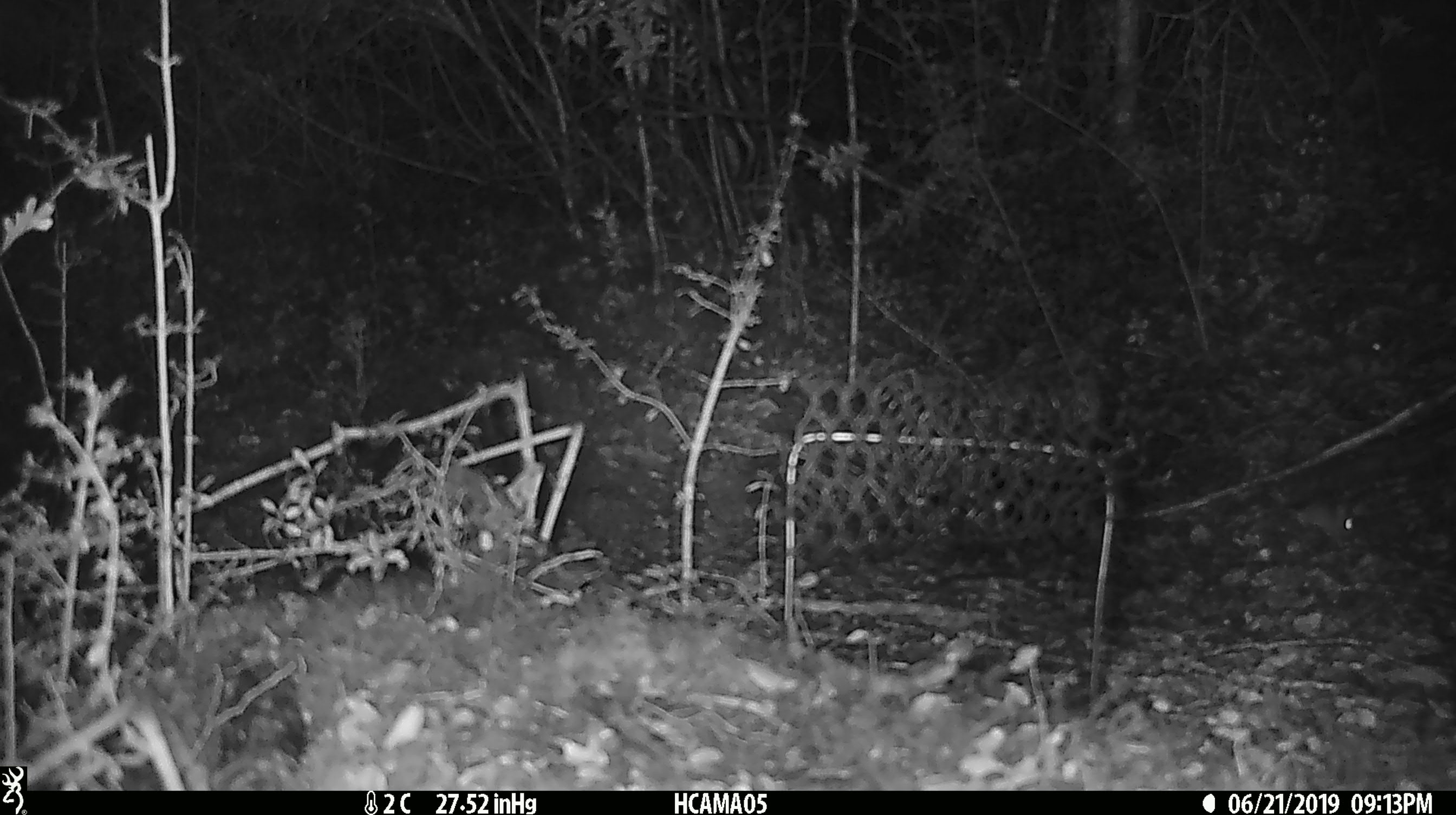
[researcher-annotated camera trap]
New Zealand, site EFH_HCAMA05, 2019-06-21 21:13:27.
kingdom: Animalia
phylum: Chordata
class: Mammalia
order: Rodentia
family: Muridae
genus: Mus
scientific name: Mus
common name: mouse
Mouse (Mus).